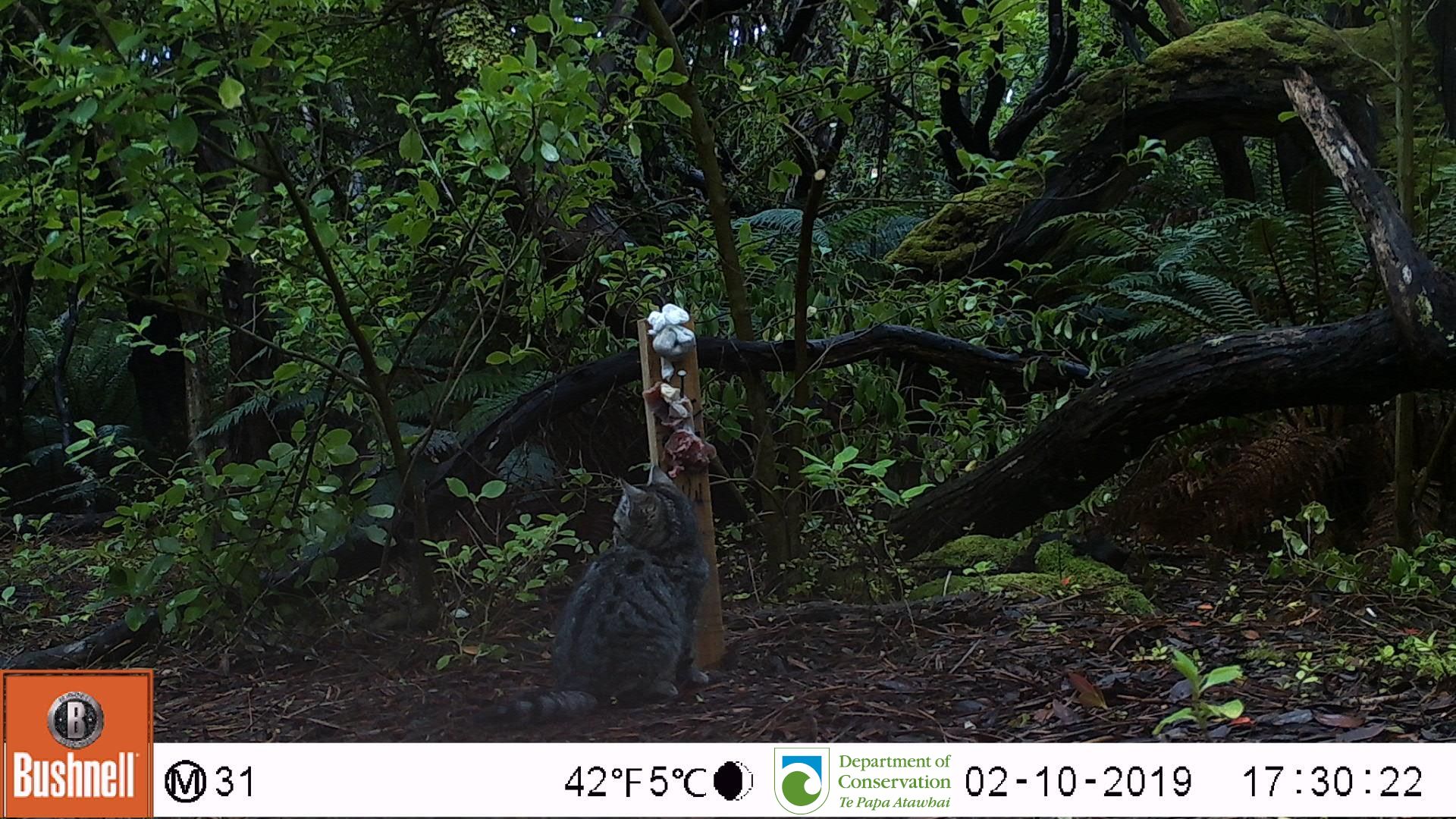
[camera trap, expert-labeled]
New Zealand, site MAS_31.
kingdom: Animalia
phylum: Chordata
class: Mammalia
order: Carnivora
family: Felidae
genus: Felis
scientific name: Felis catus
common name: domestic cat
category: cat